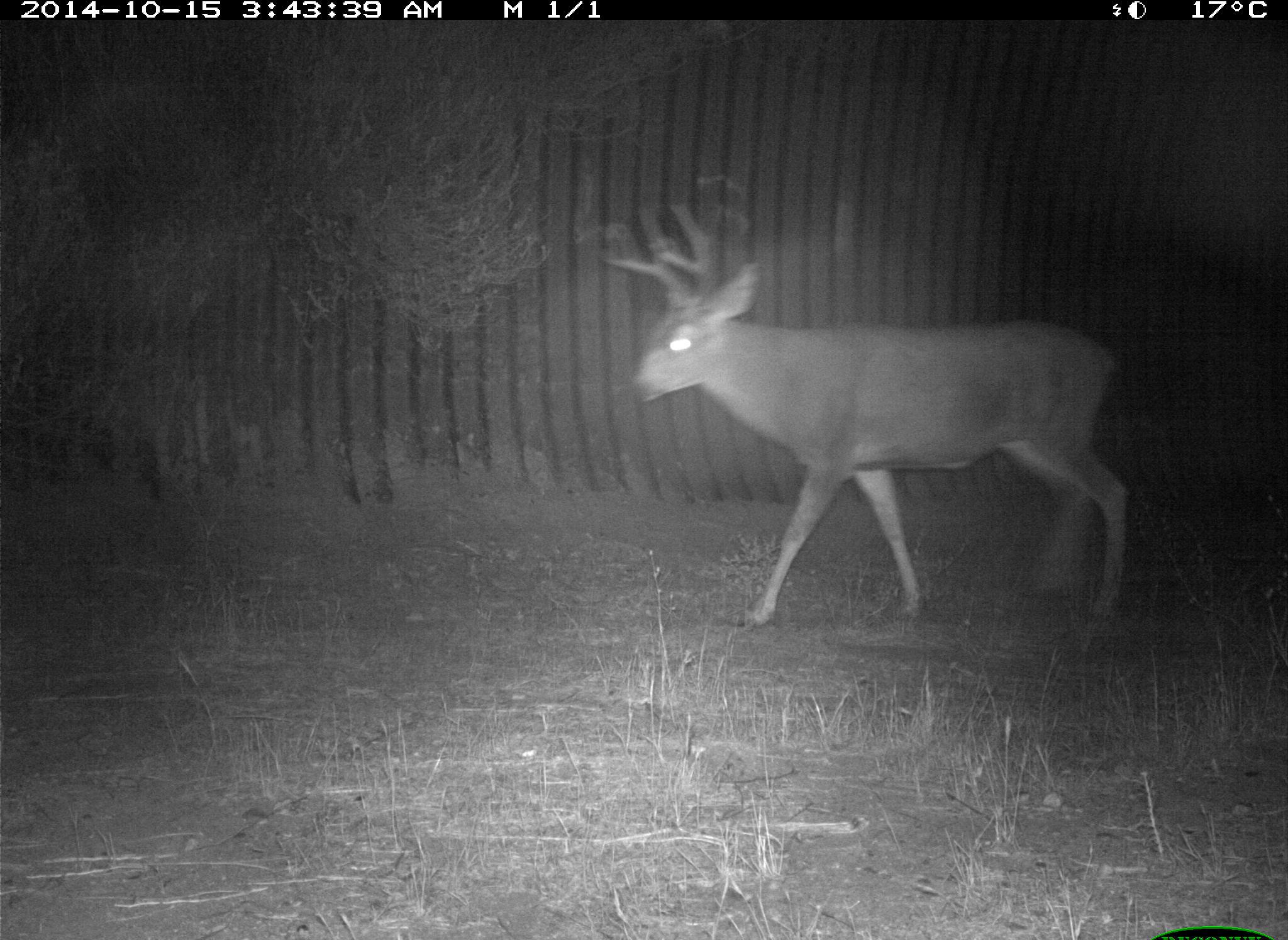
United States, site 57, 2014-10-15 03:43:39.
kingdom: Animalia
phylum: Chordata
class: Mammalia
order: Artiodactyla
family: Cervidae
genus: Odocoileus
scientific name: Odocoileus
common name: deer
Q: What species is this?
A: Deer (Odocoileus).